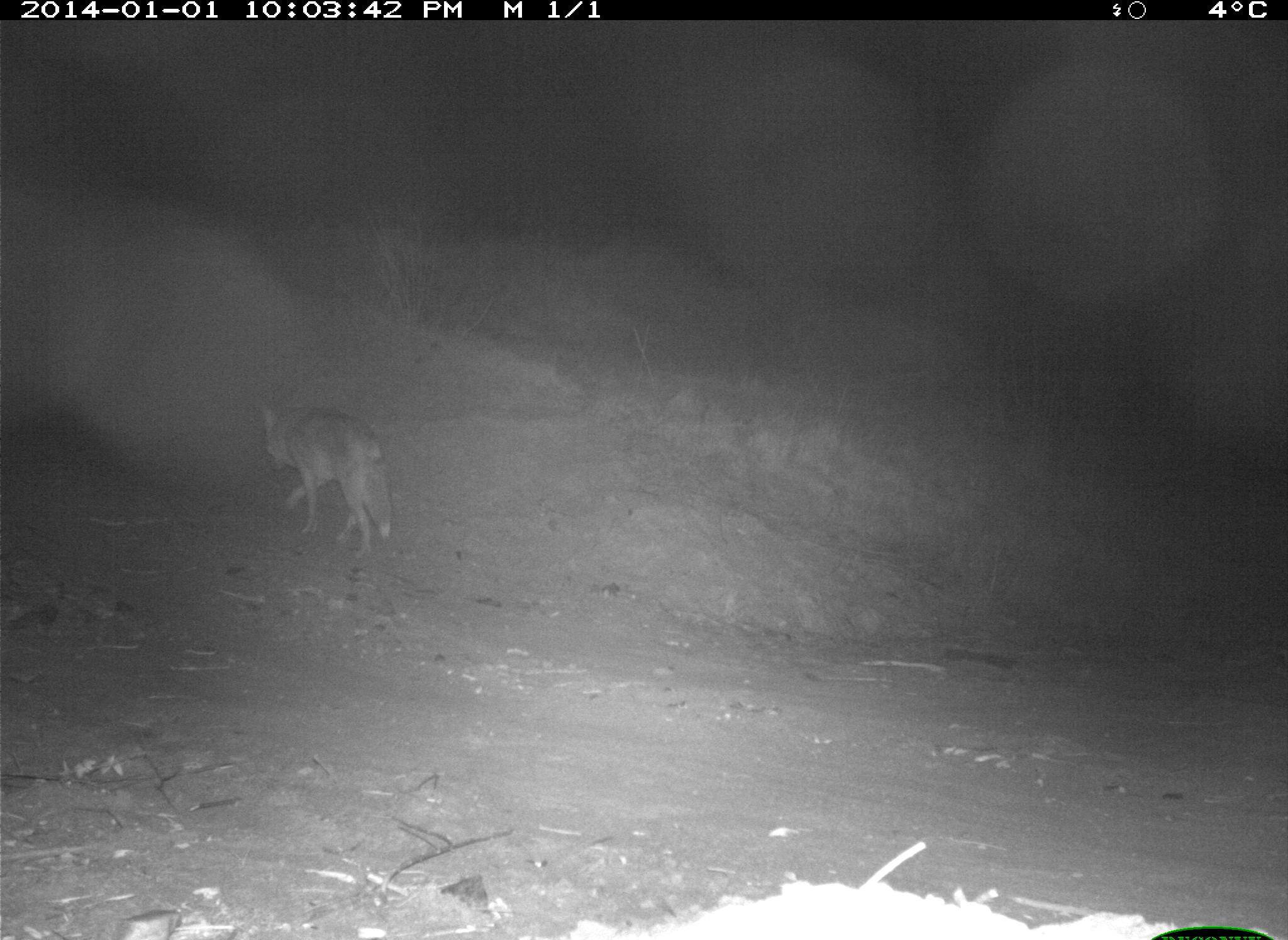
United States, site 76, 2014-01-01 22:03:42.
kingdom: Animalia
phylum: Chordata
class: Mammalia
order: Carnivora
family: Canidae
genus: Canis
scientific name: Canis latrans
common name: coyote